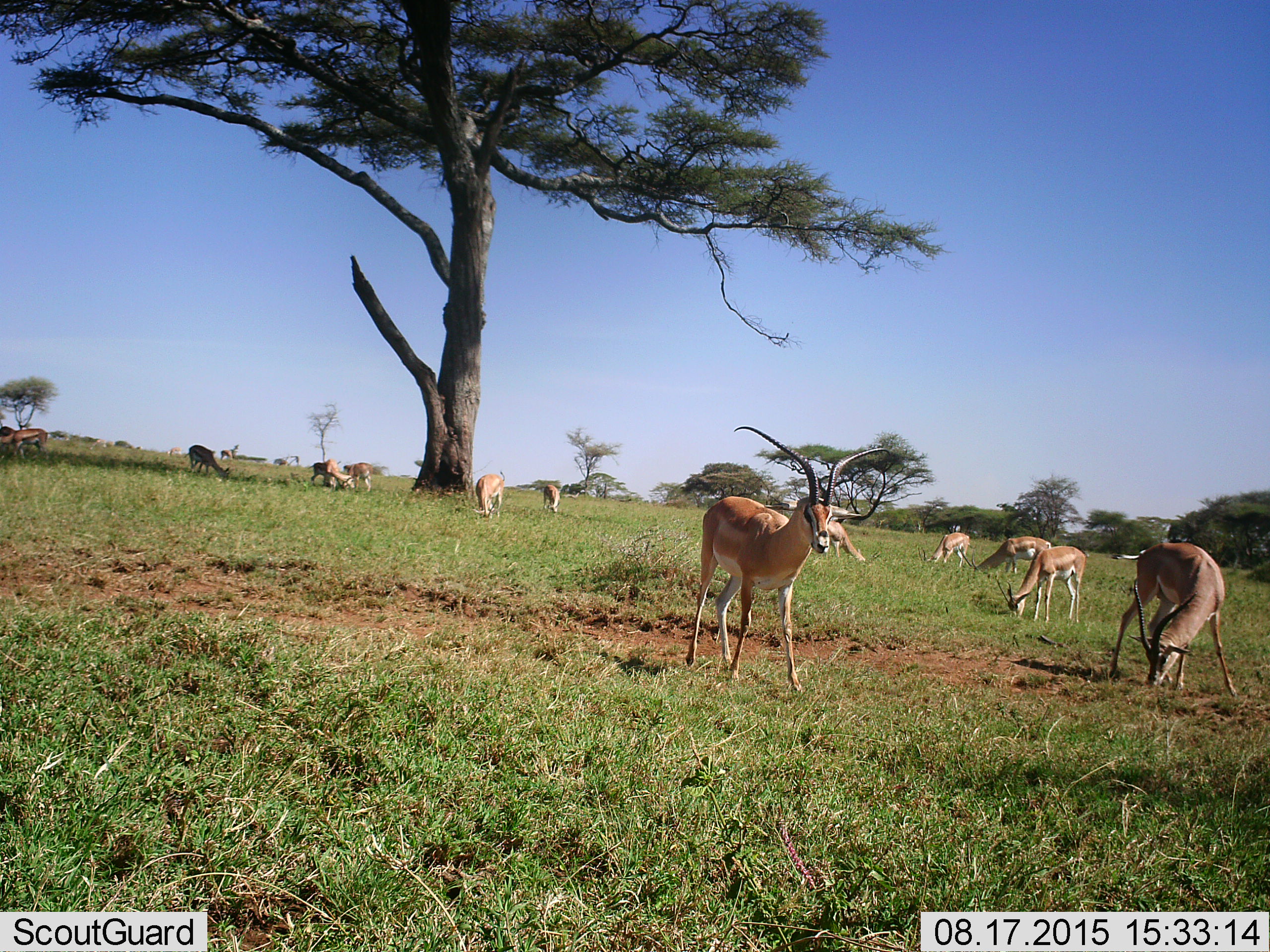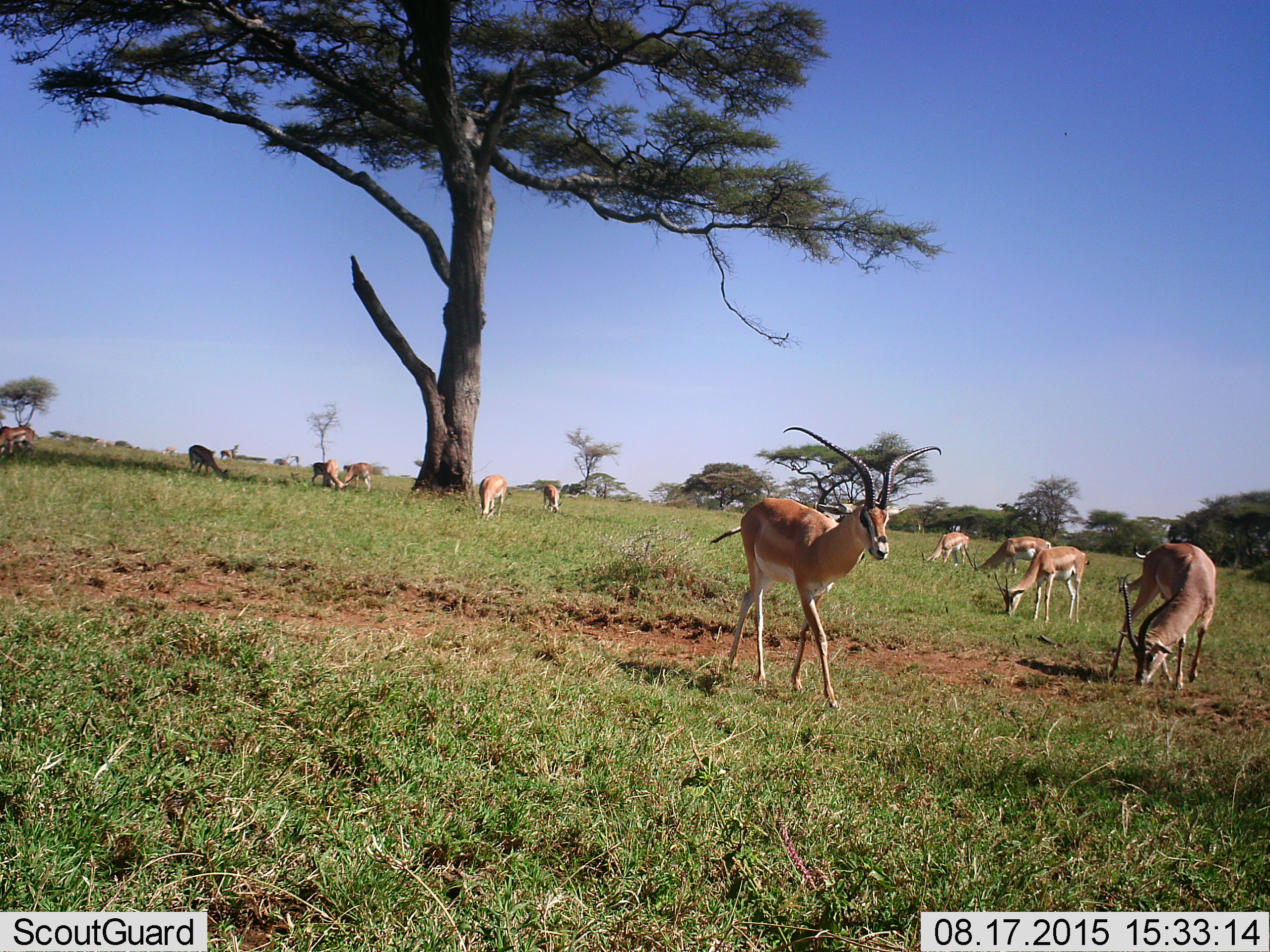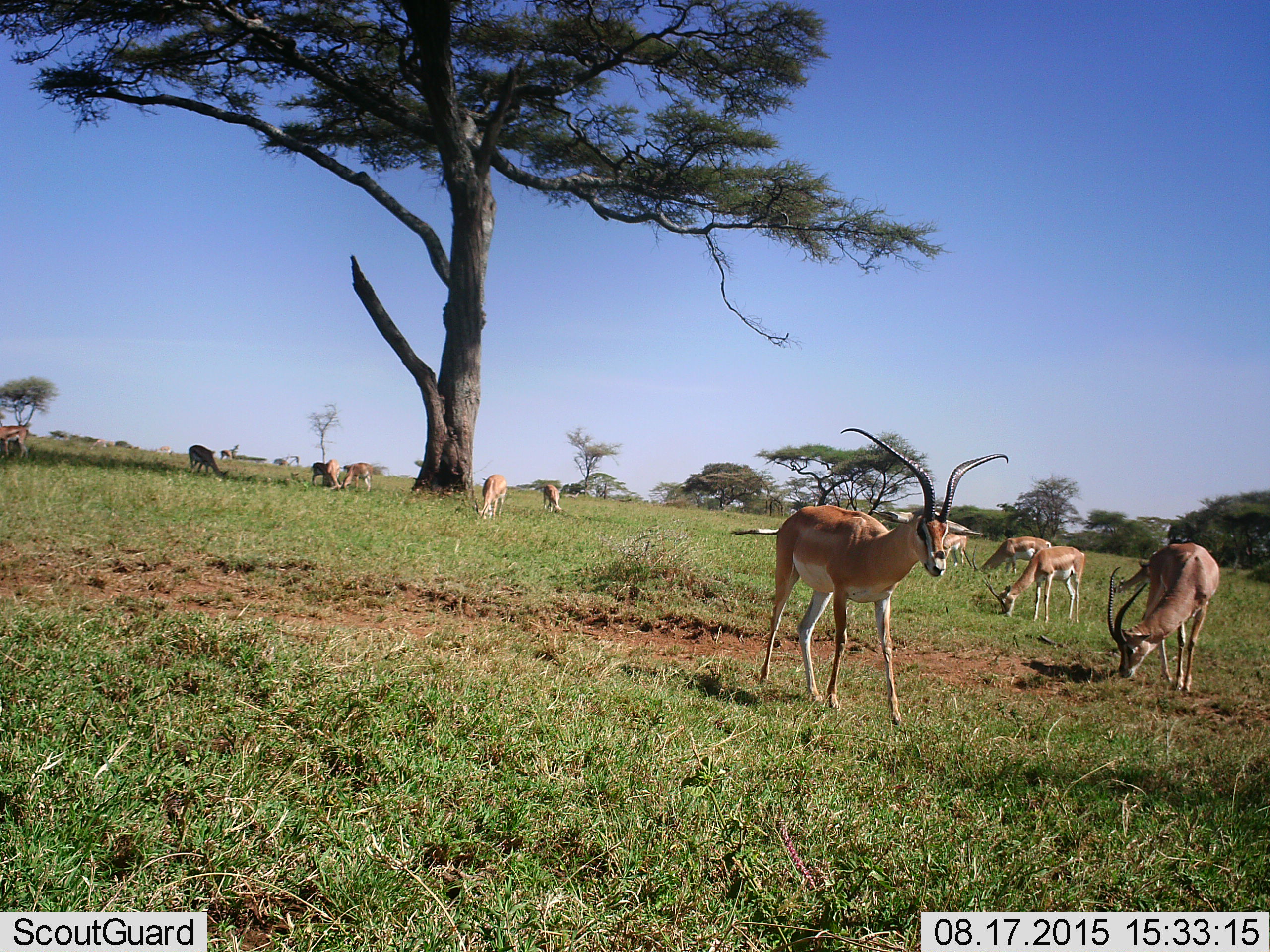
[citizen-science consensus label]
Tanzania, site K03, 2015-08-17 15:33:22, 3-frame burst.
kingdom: Animalia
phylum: Chordata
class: Mammalia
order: Artiodactyla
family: Bovidae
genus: Nanger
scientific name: Nanger granti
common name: grant's gazelle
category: gazellegrants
Gazellegrants (grant's gazelle) (Nanger granti), count 11-50. Behavior (volunteer vote fractions): standing 80%, resting 40%, moving 80%, interacting 40%. Young present (vote fraction): 40%. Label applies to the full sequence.